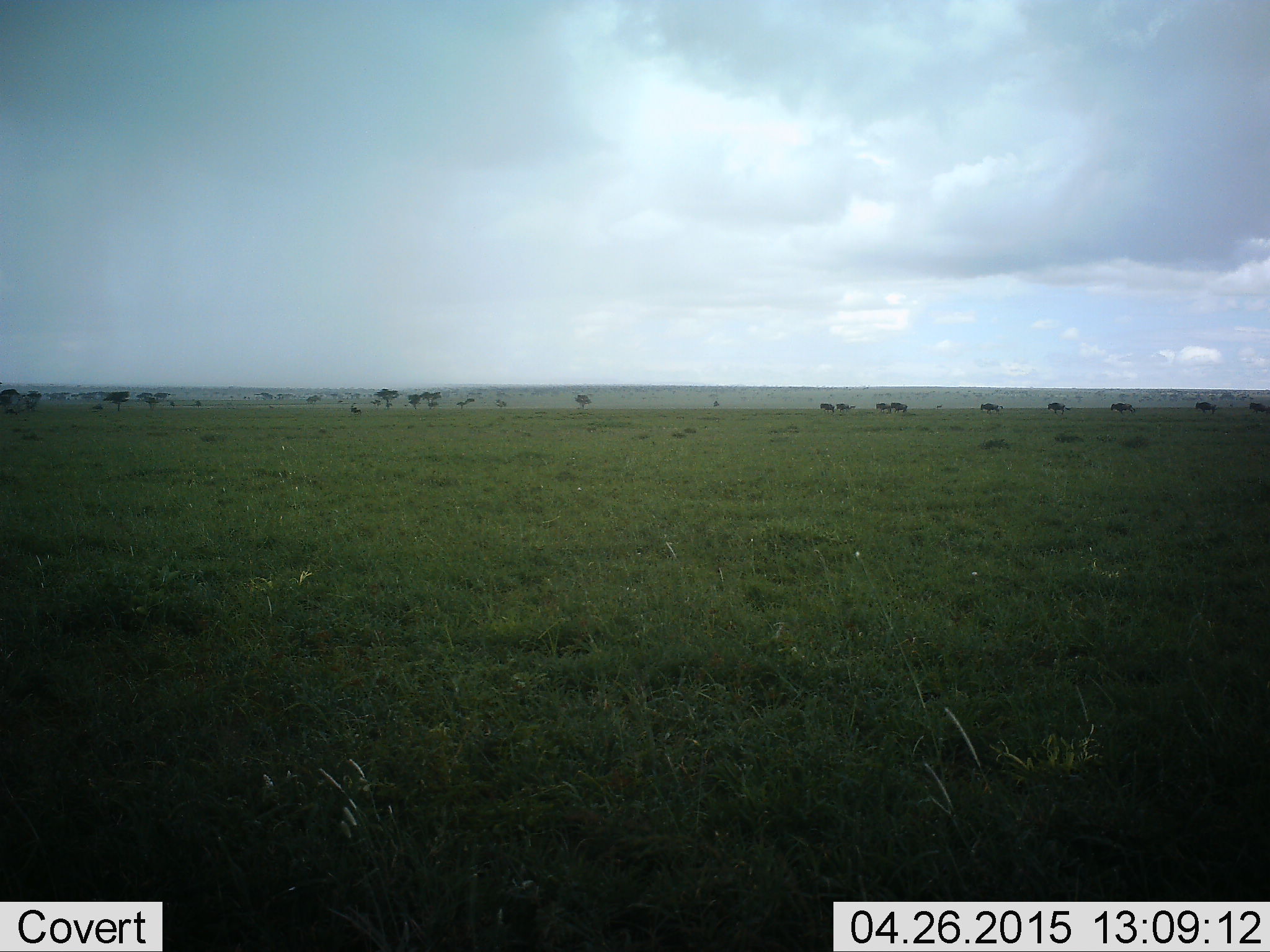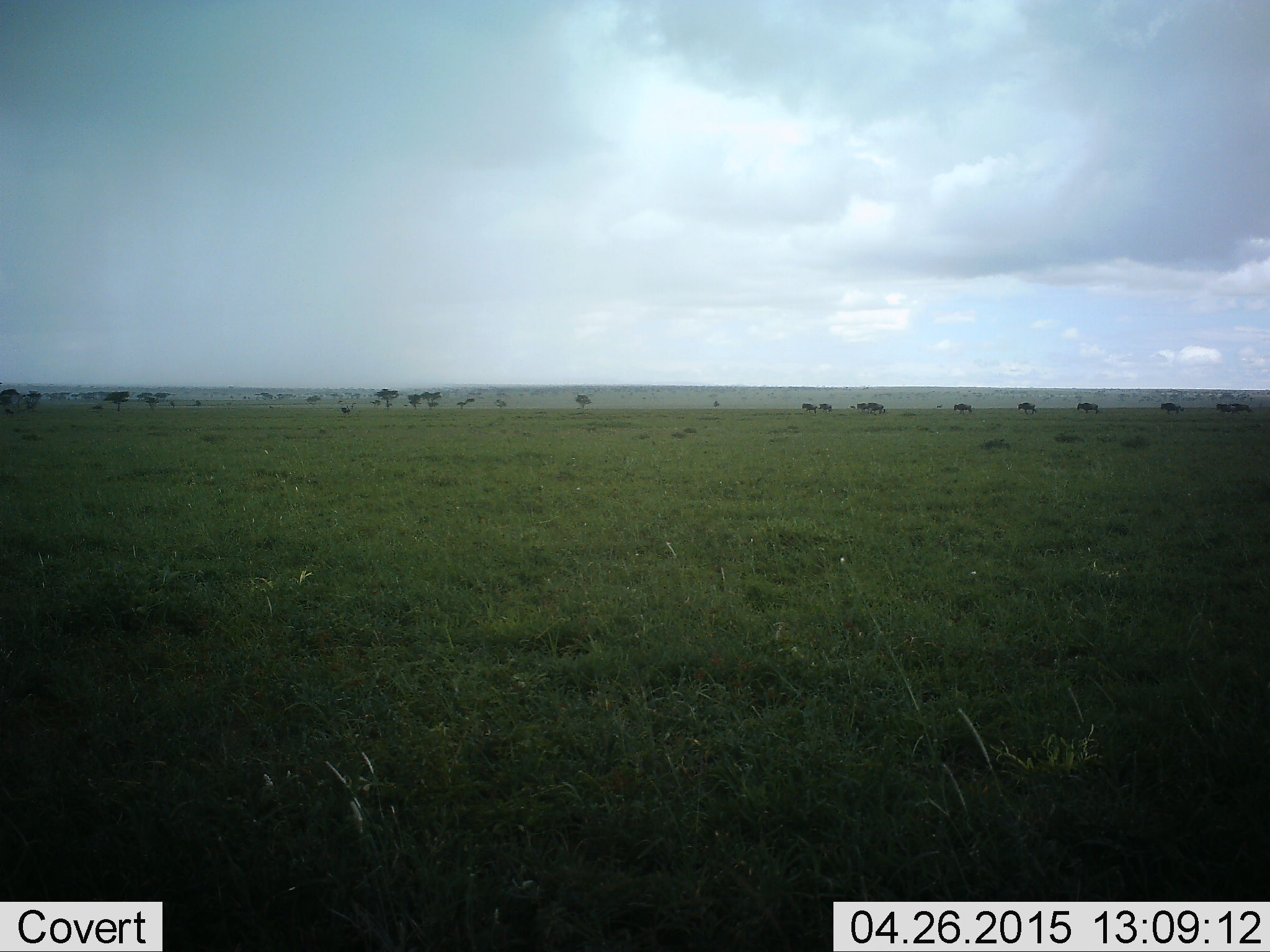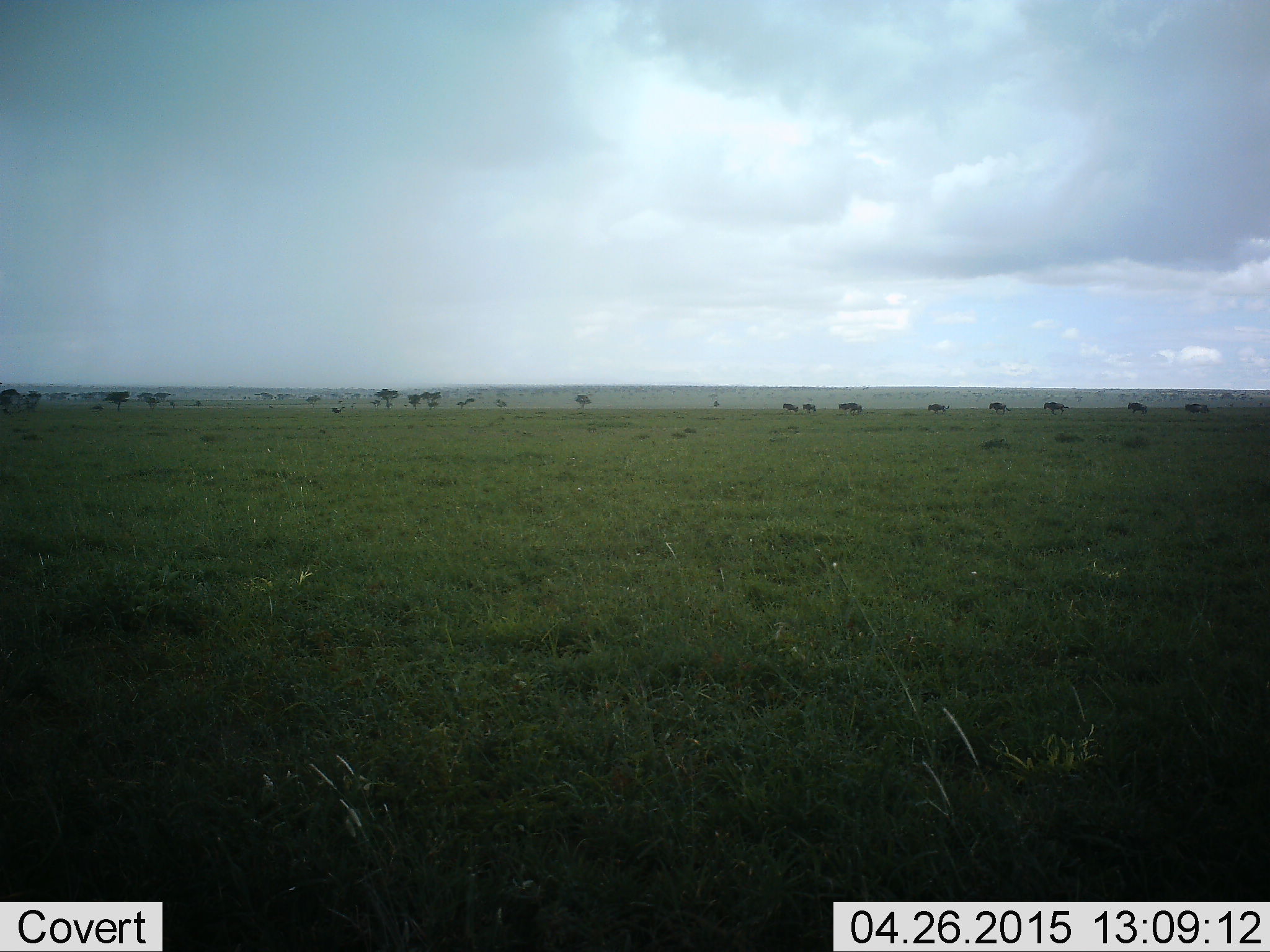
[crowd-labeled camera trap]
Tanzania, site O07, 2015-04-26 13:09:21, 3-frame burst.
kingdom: Animalia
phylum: Chordata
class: Mammalia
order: Artiodactyla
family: Bovidae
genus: Connochaetes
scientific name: Connochaetes taurinus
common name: blue wildebeest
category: wildebeest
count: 11-50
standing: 10%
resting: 0%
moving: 100%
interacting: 0%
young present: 0%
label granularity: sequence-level